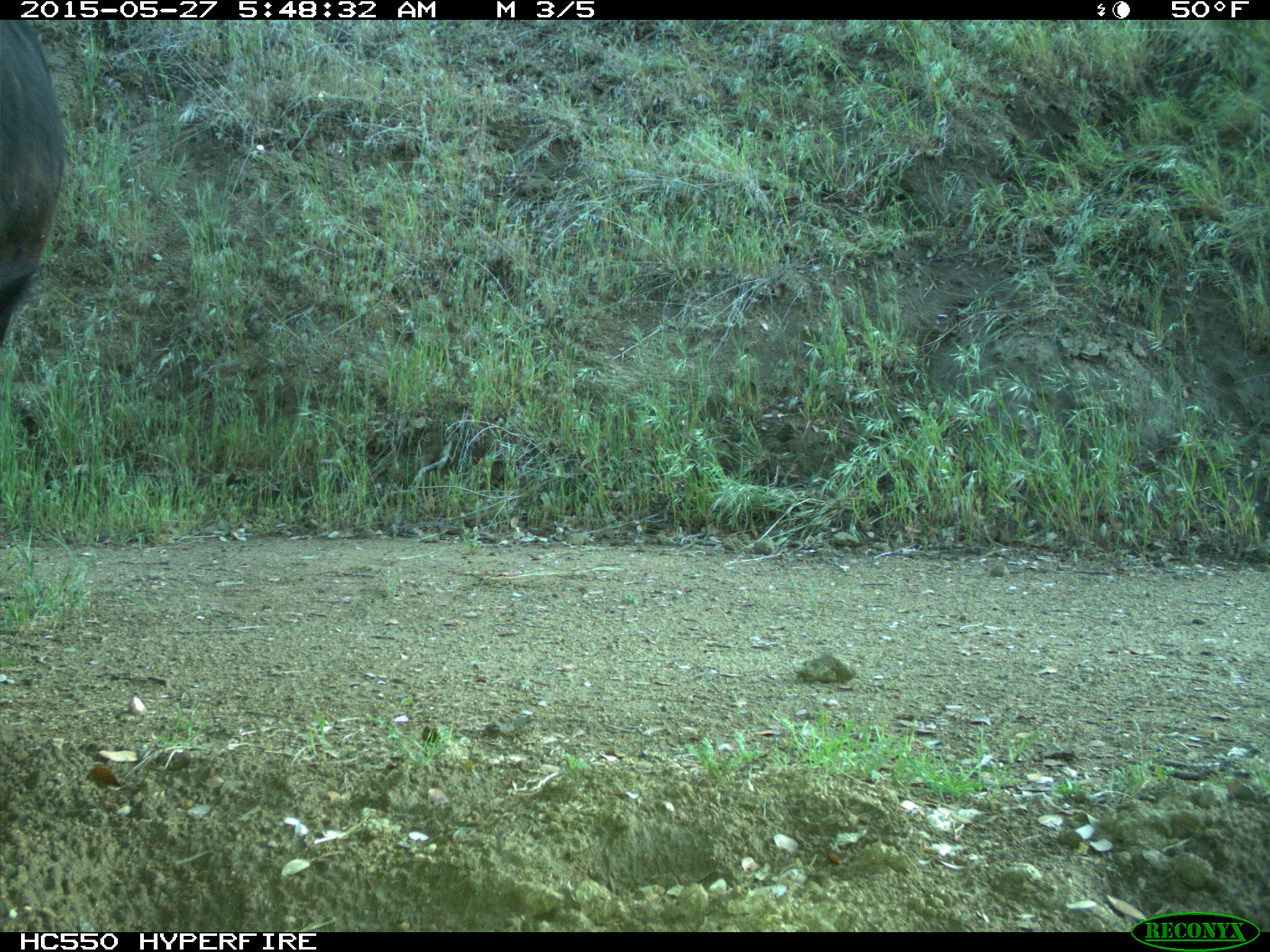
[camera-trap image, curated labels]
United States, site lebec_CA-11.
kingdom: Animalia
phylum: Chordata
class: Mammalia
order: Artiodactyla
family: Bovidae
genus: Bos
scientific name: Bos taurus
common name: domestic cow